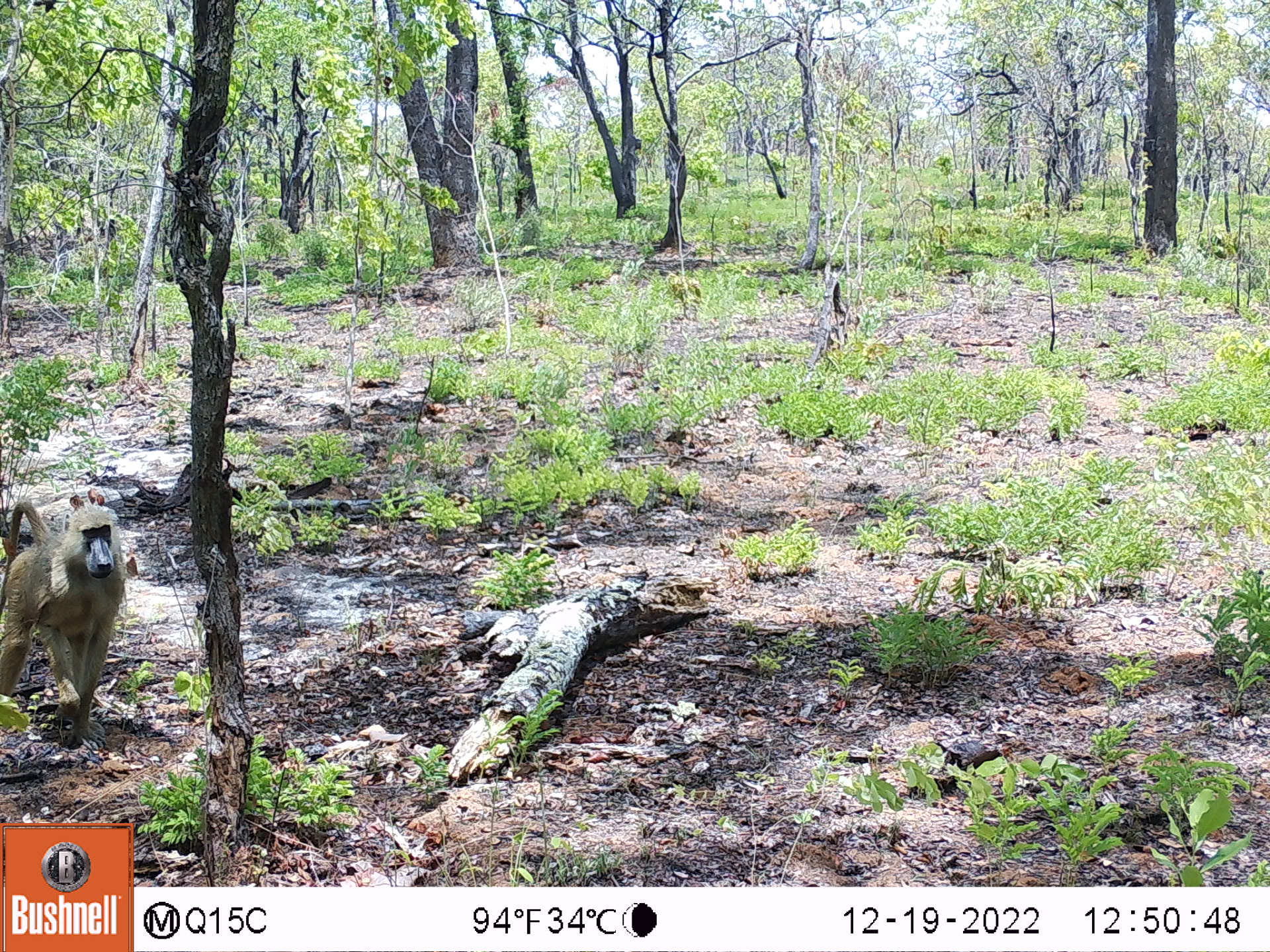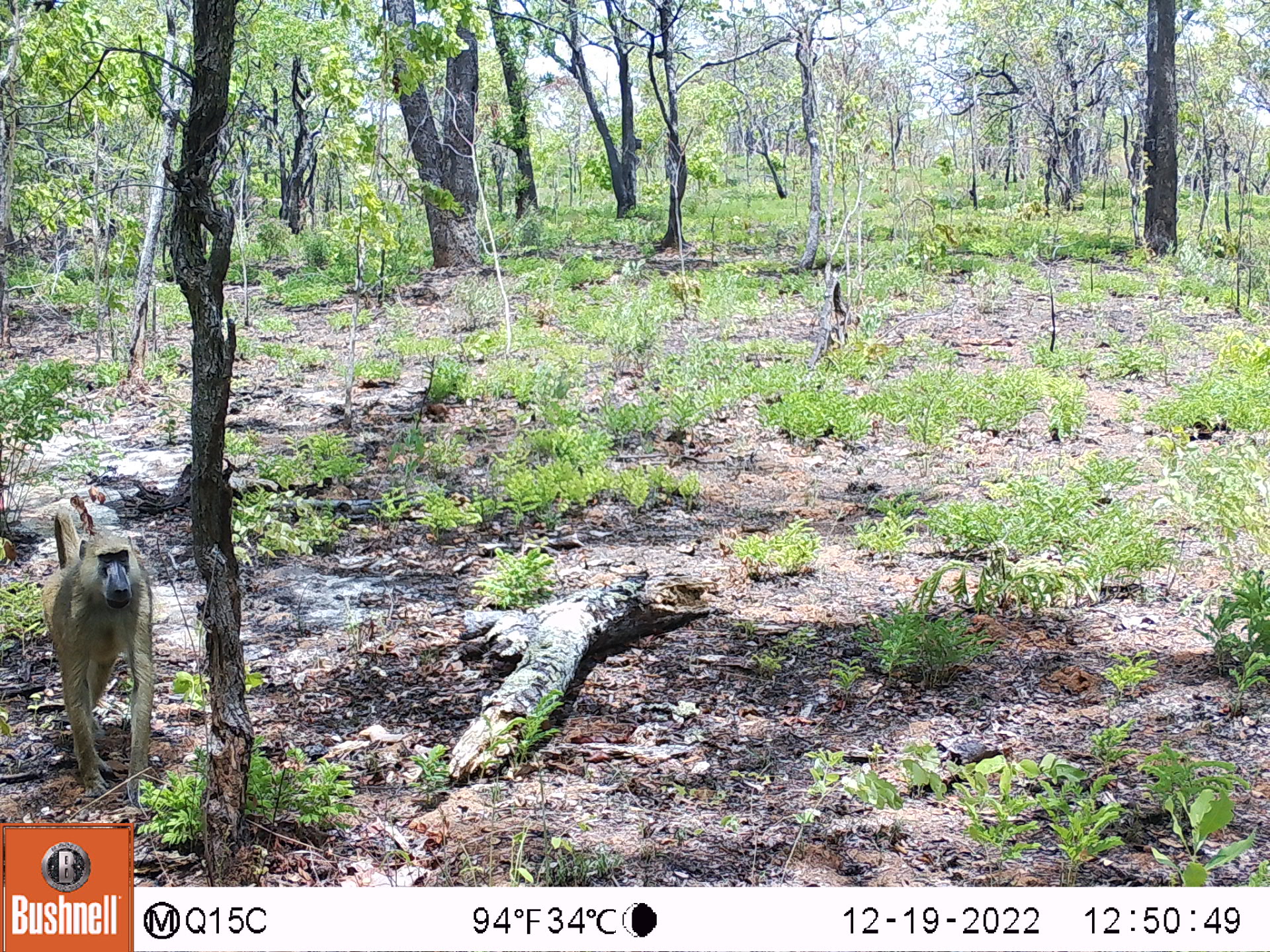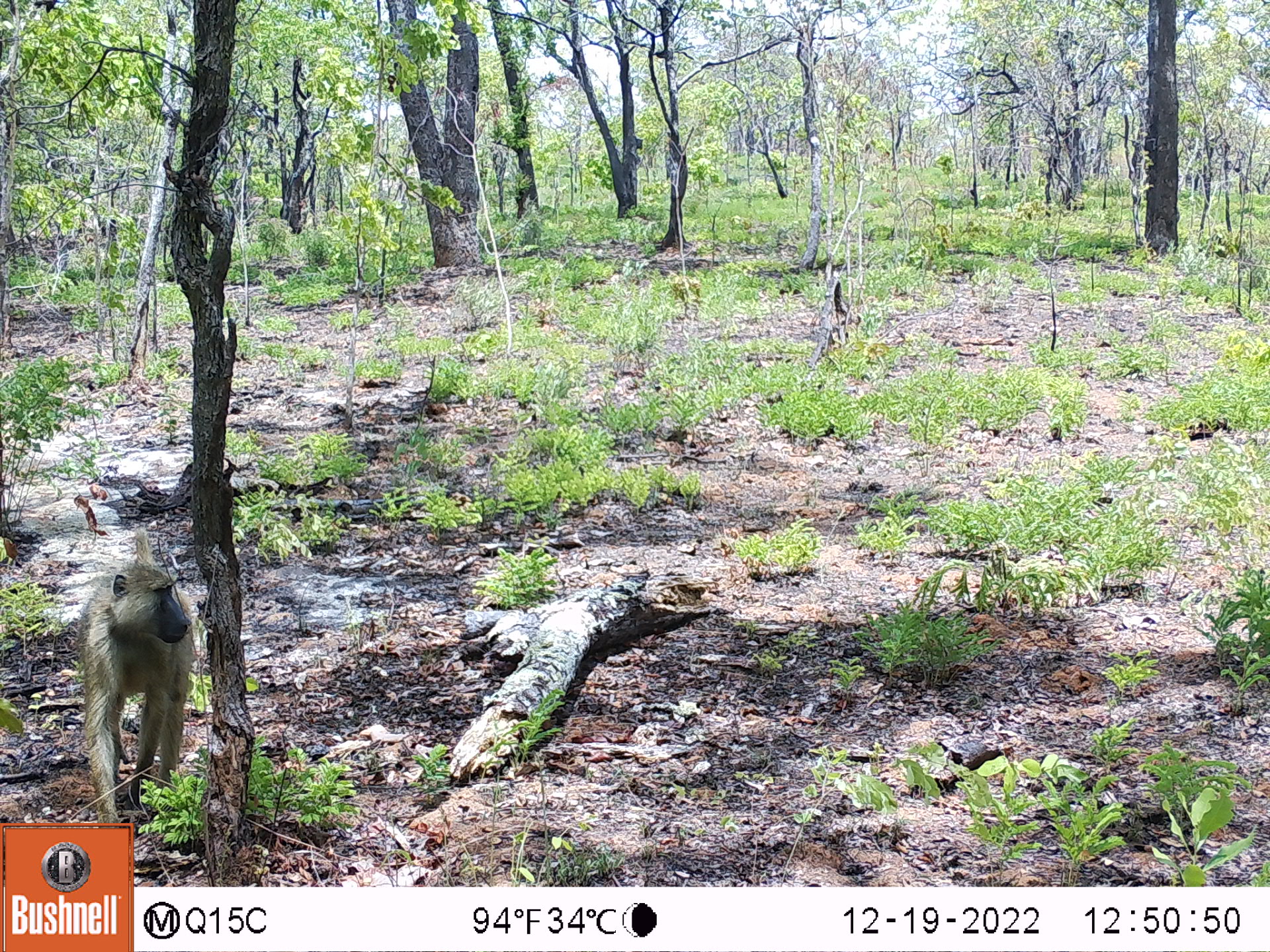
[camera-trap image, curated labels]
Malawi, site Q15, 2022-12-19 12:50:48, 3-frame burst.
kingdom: Animalia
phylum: Chordata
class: Mammalia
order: Primates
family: Cercopithecidae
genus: Papio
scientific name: Papio cynocephalus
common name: yellow baboon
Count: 1.